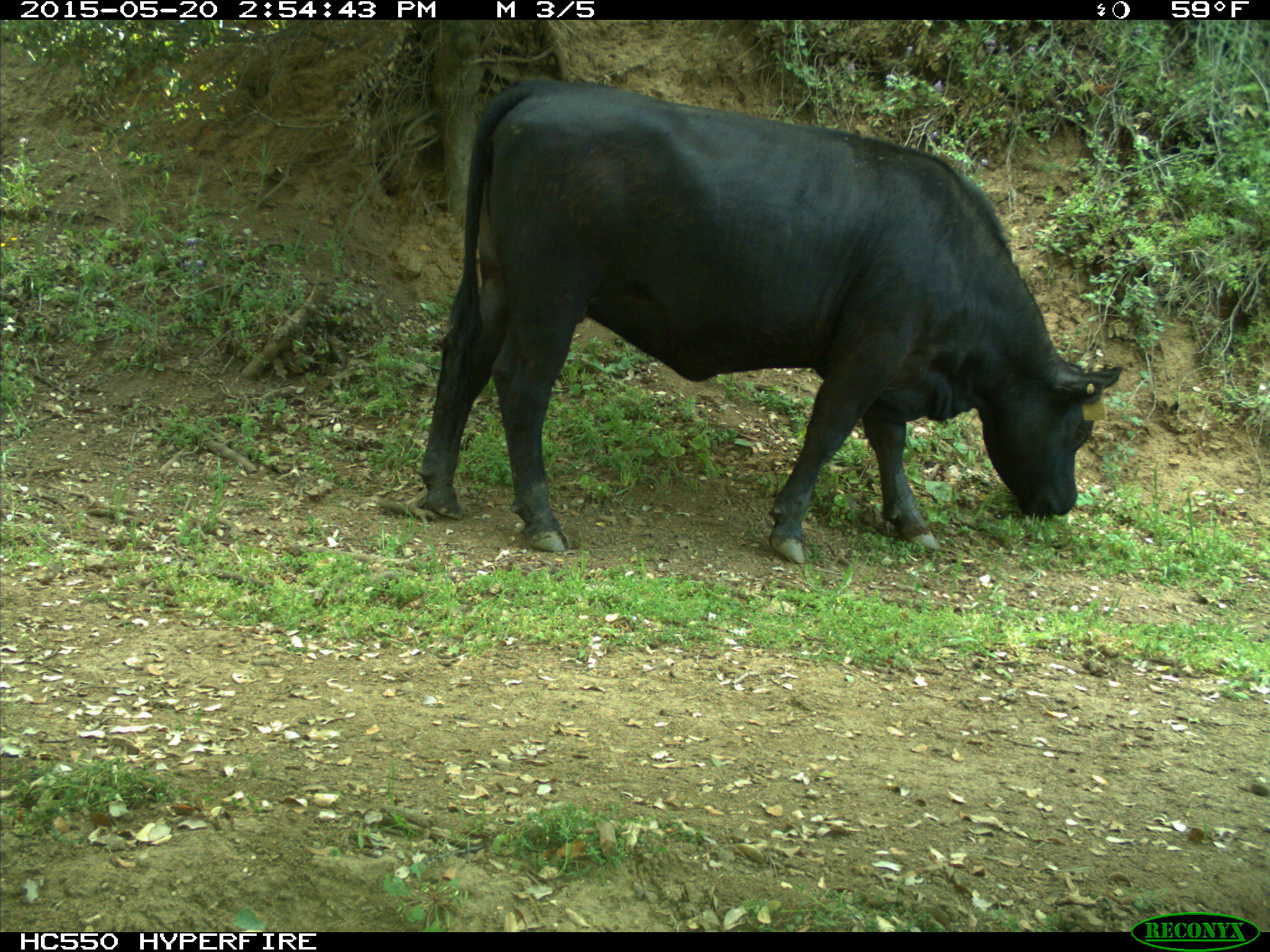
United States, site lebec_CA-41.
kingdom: Animalia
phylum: Chordata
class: Mammalia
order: Artiodactyla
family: Bovidae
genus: Bos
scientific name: Bos taurus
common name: domestic cow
Bos taurus (domestic cow).